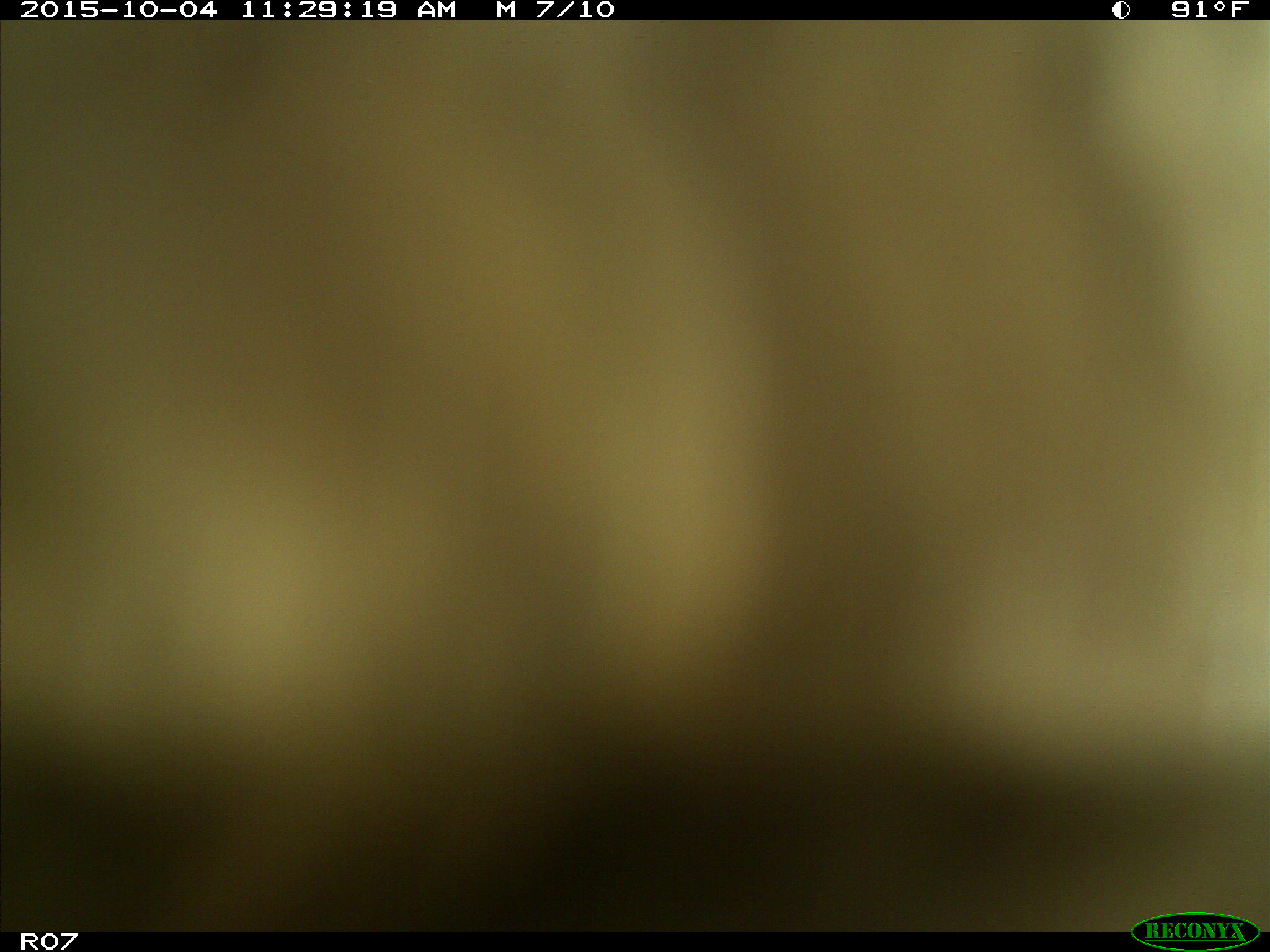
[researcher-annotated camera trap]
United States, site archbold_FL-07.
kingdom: Animalia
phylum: Chordata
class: Mammalia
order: Artiodactyla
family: Bovidae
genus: Bos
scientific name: Bos taurus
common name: domestic cow